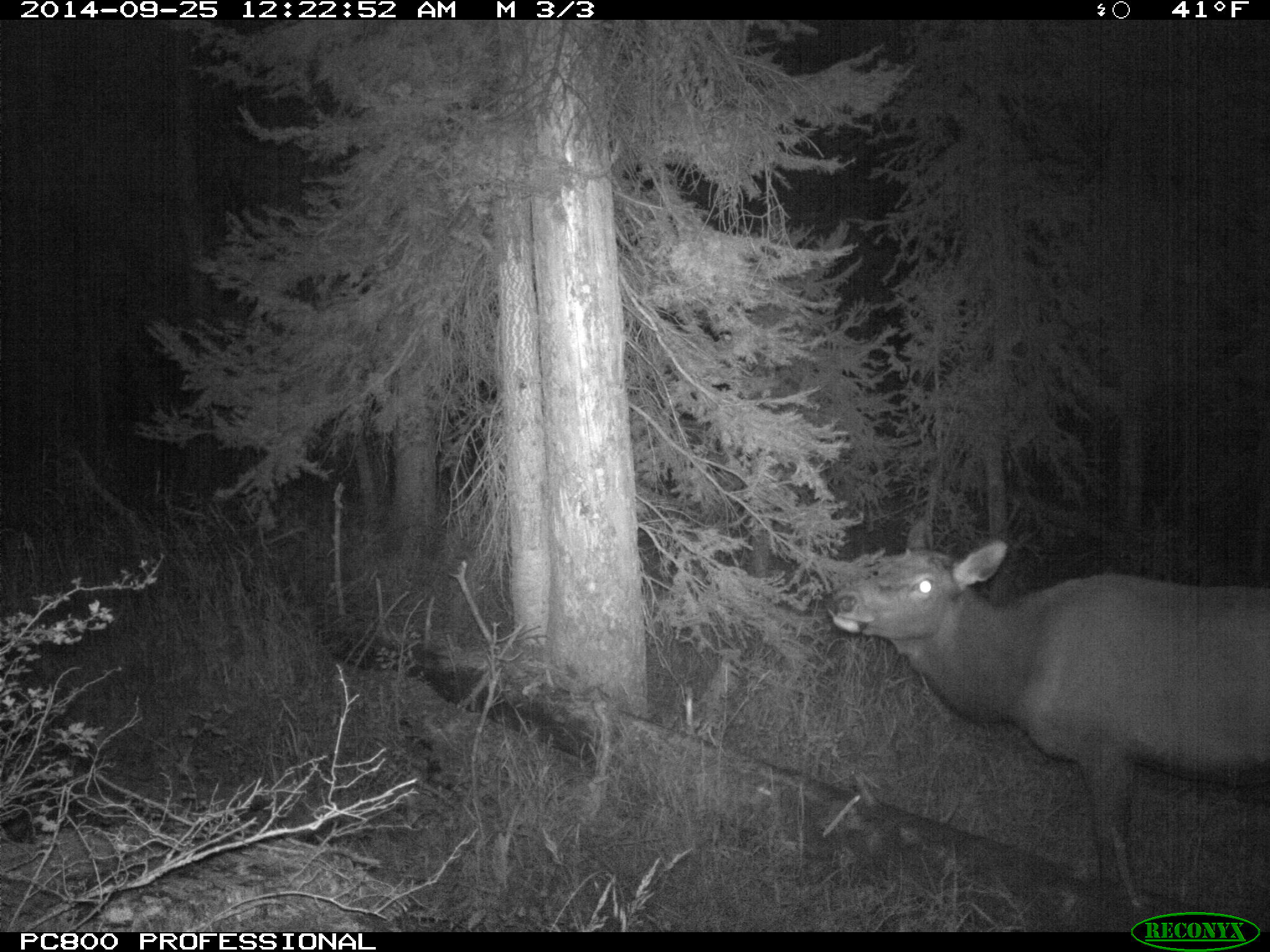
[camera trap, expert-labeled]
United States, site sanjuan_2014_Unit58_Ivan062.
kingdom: Animalia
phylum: Chordata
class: Mammalia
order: Artiodactyla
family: Cervidae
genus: Cervus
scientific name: Cervus elaphus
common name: red deer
Cervus elaphus (red deer).